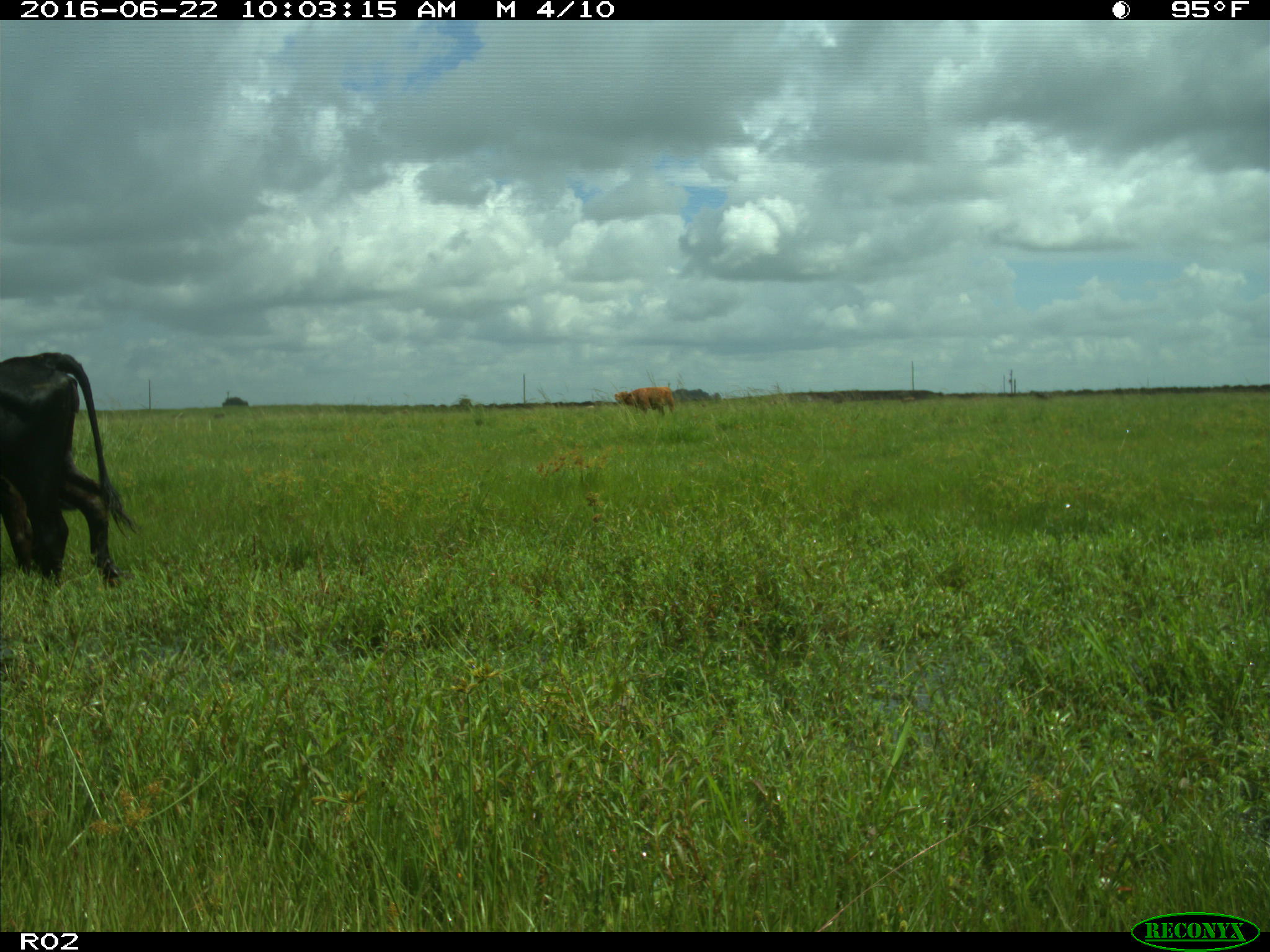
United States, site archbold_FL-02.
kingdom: Animalia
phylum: Chordata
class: Mammalia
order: Artiodactyla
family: Bovidae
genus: Bos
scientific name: Bos taurus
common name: domestic cow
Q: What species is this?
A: Bos taurus (domestic cow).